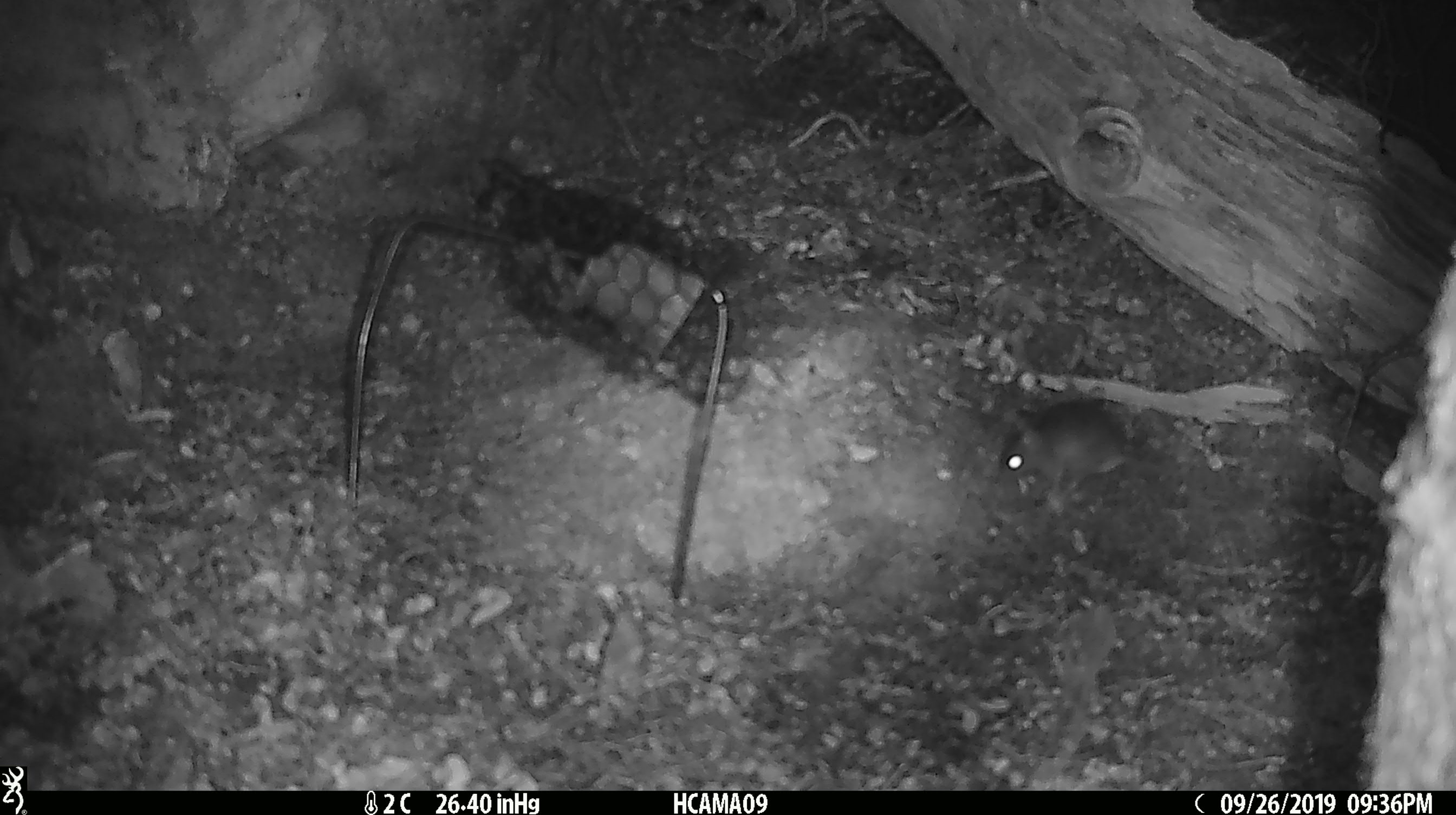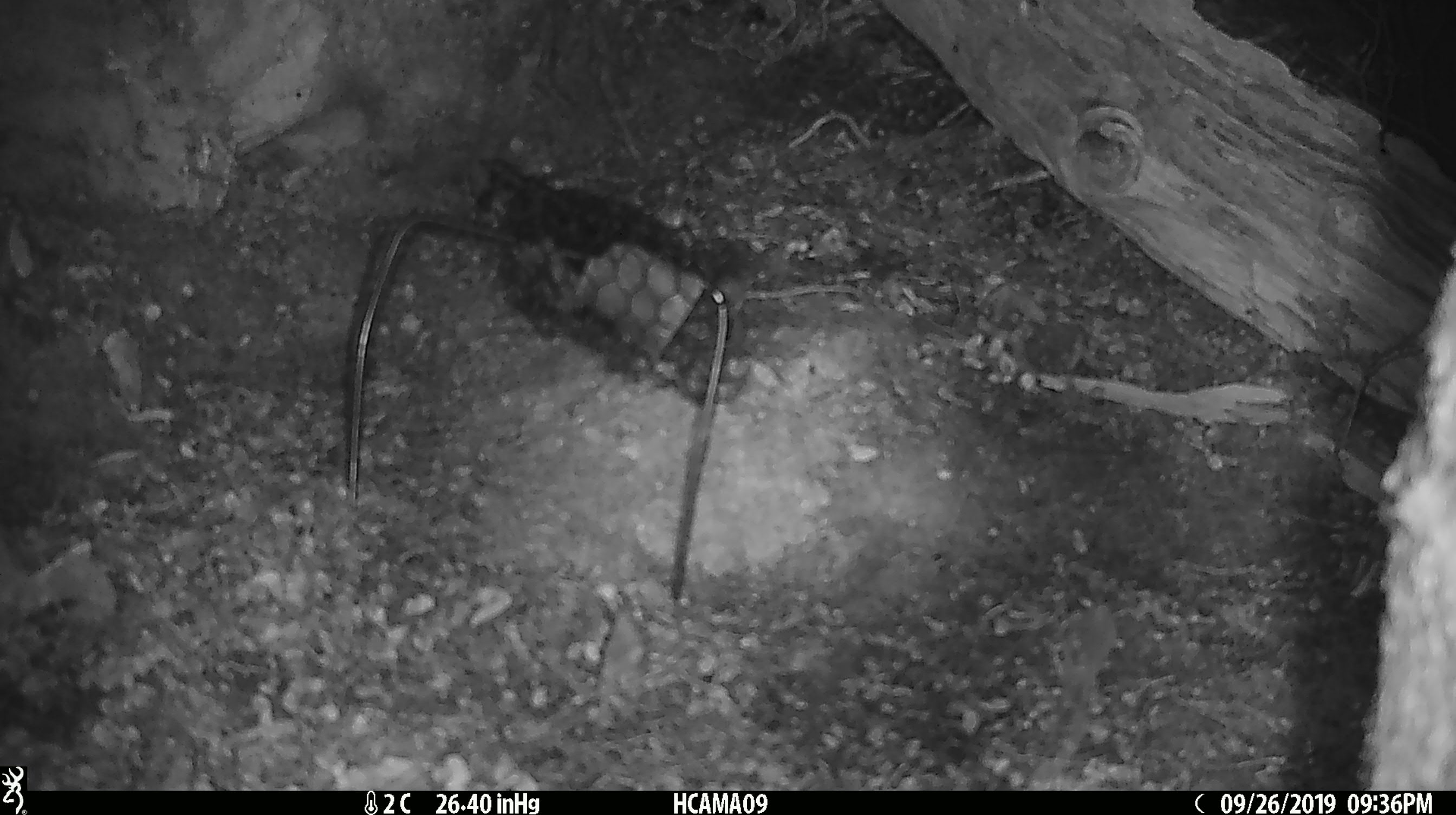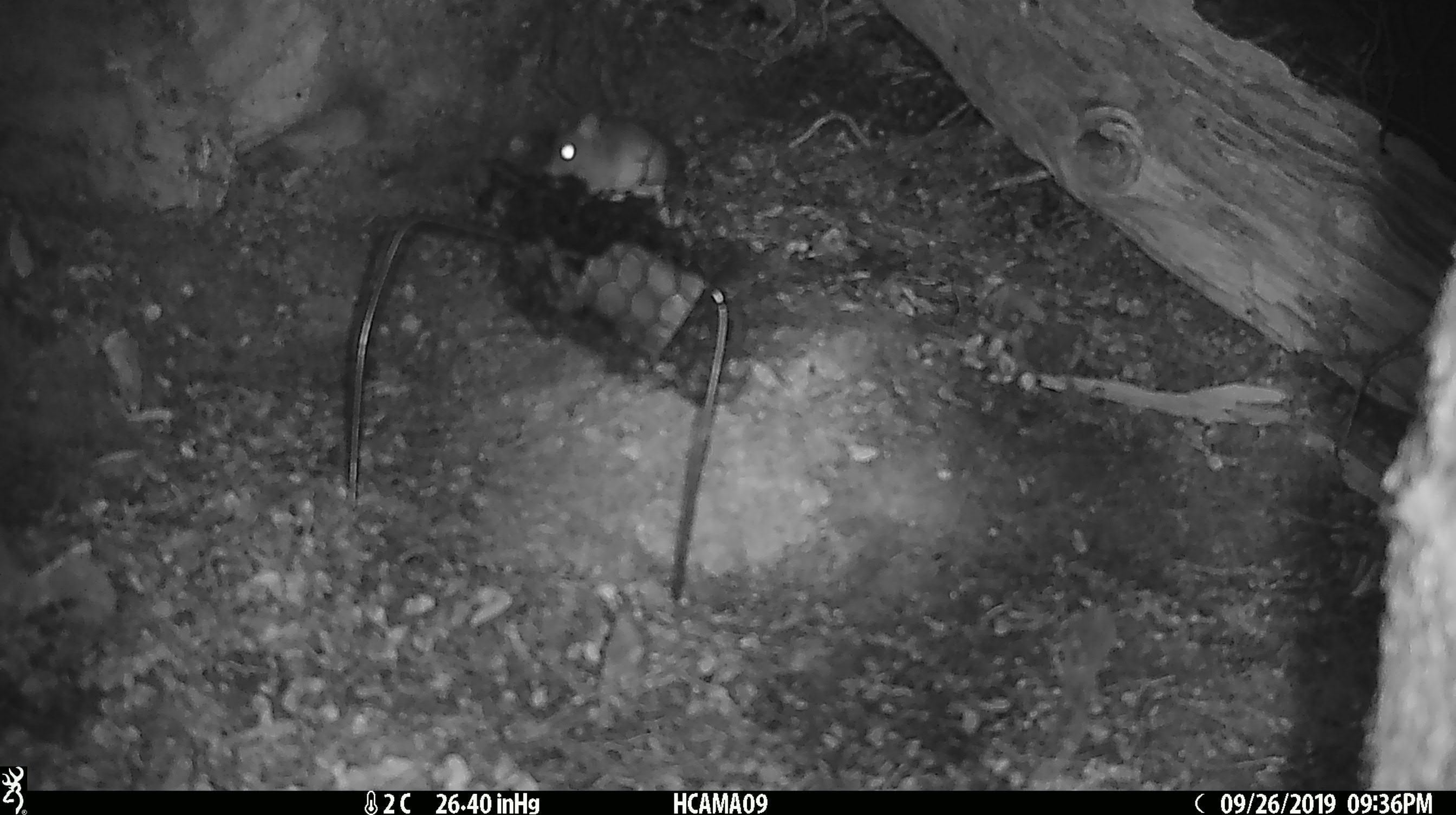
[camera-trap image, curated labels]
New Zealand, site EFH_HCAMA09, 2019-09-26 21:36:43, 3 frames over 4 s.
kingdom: Animalia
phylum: Chordata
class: Mammalia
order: Rodentia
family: Muridae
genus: Mus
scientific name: Mus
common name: mouse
Mouse (Mus).